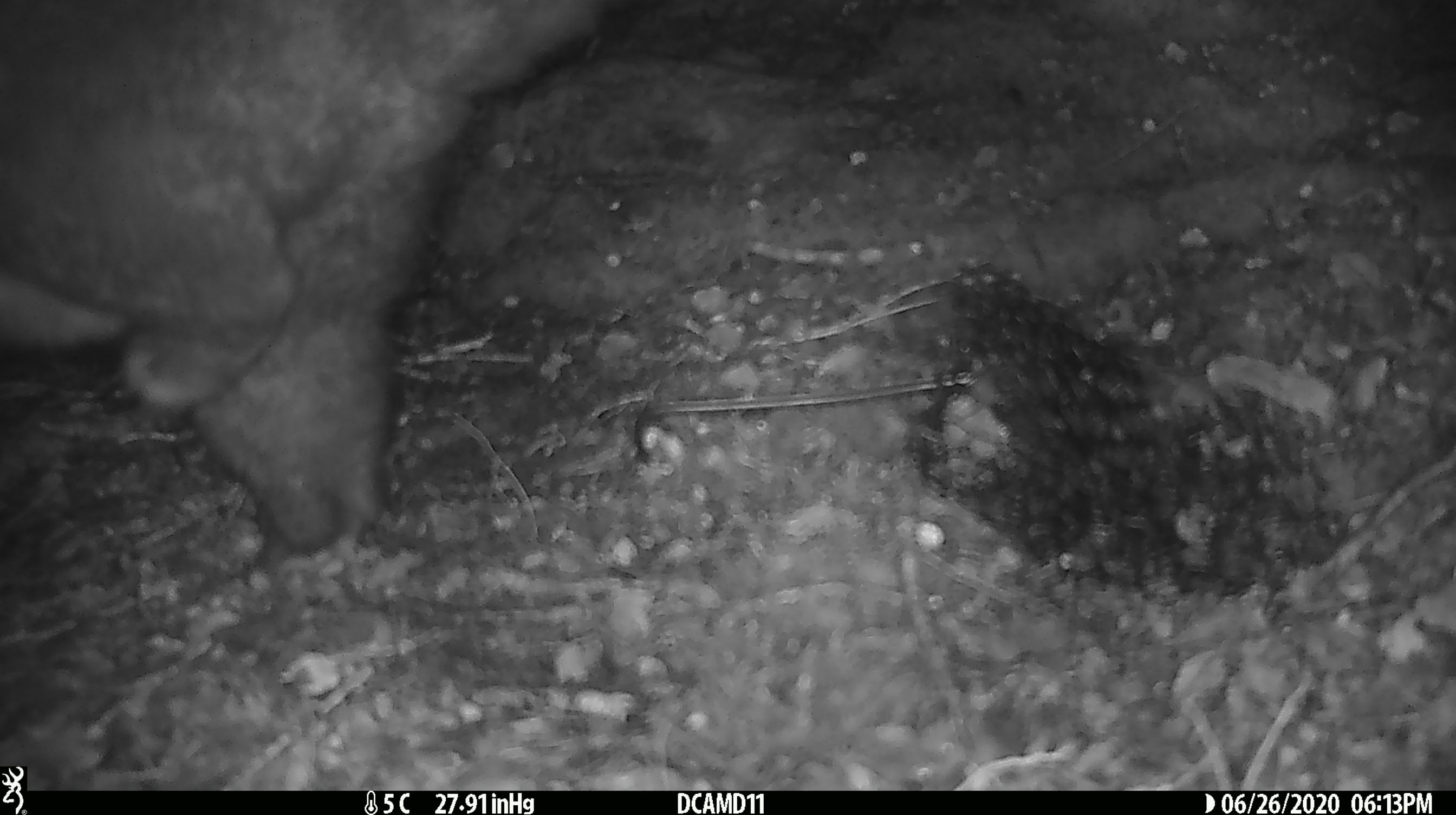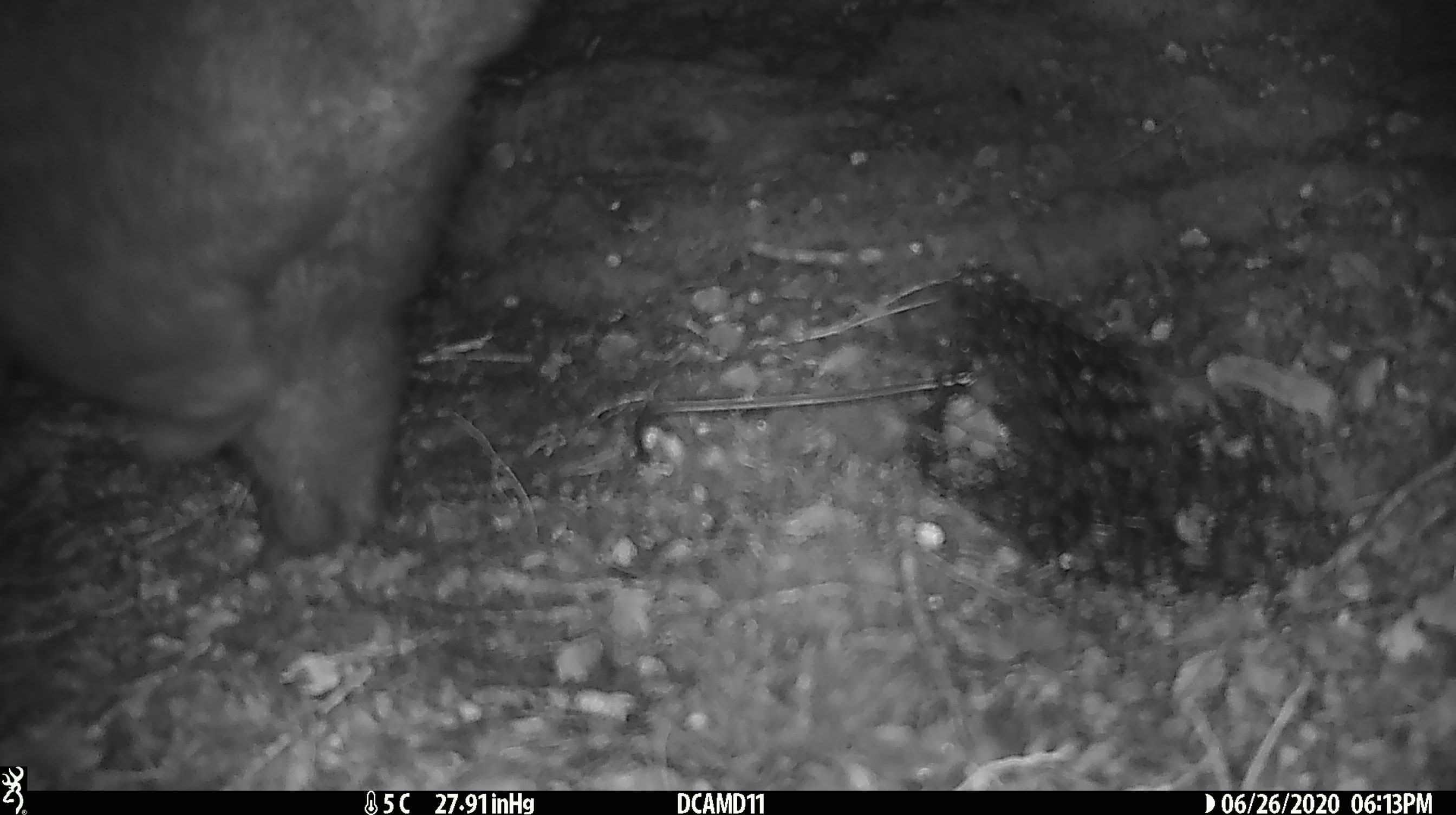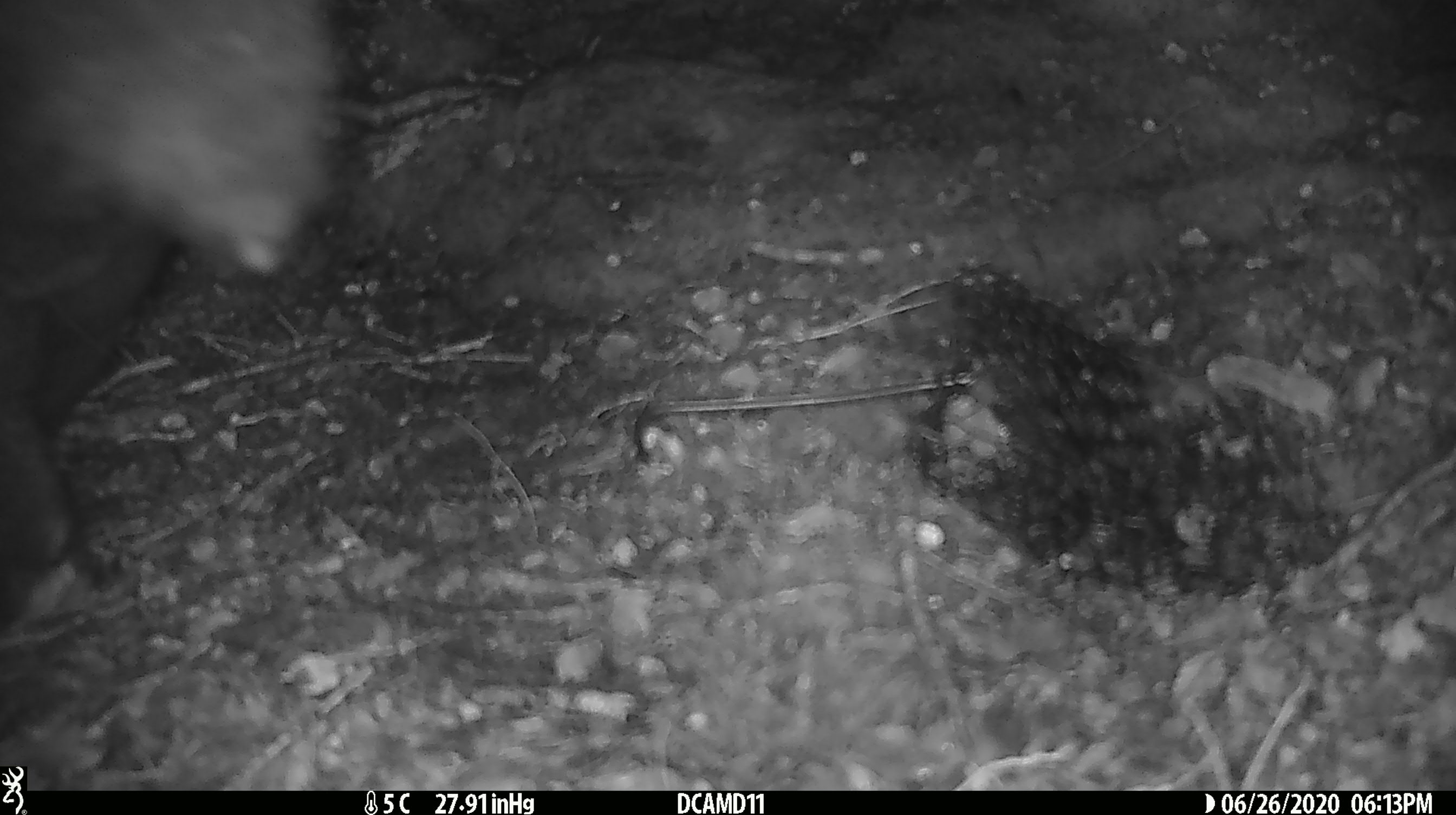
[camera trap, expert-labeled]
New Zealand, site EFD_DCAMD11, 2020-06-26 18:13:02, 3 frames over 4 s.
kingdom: Animalia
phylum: Chordata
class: Mammalia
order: Diprotodontia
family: Phalangeridae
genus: Trichosurus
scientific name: Trichosurus vulpecula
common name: common brushtail possum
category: possum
Possum (common brushtail possum) (Trichosurus vulpecula).